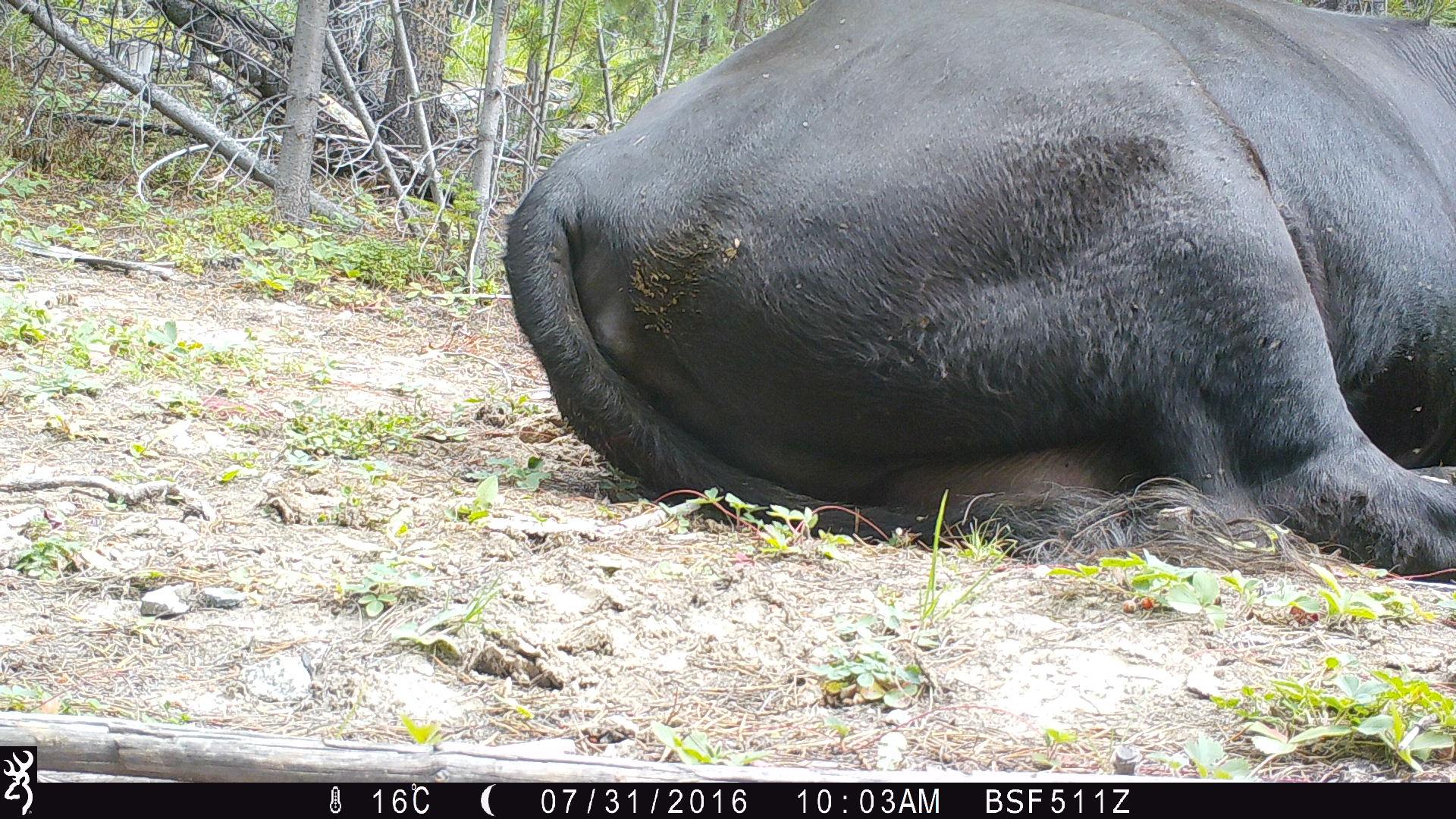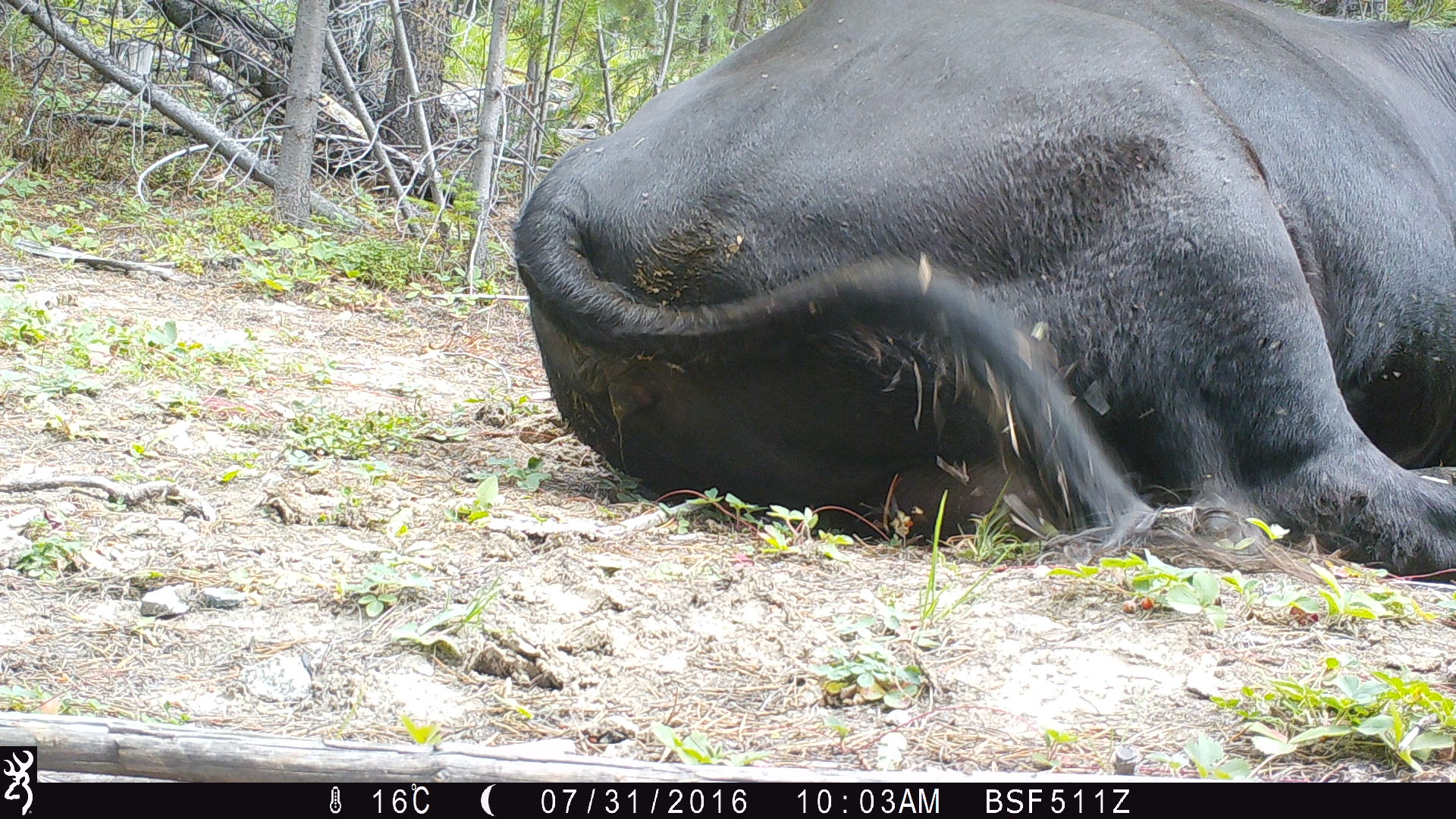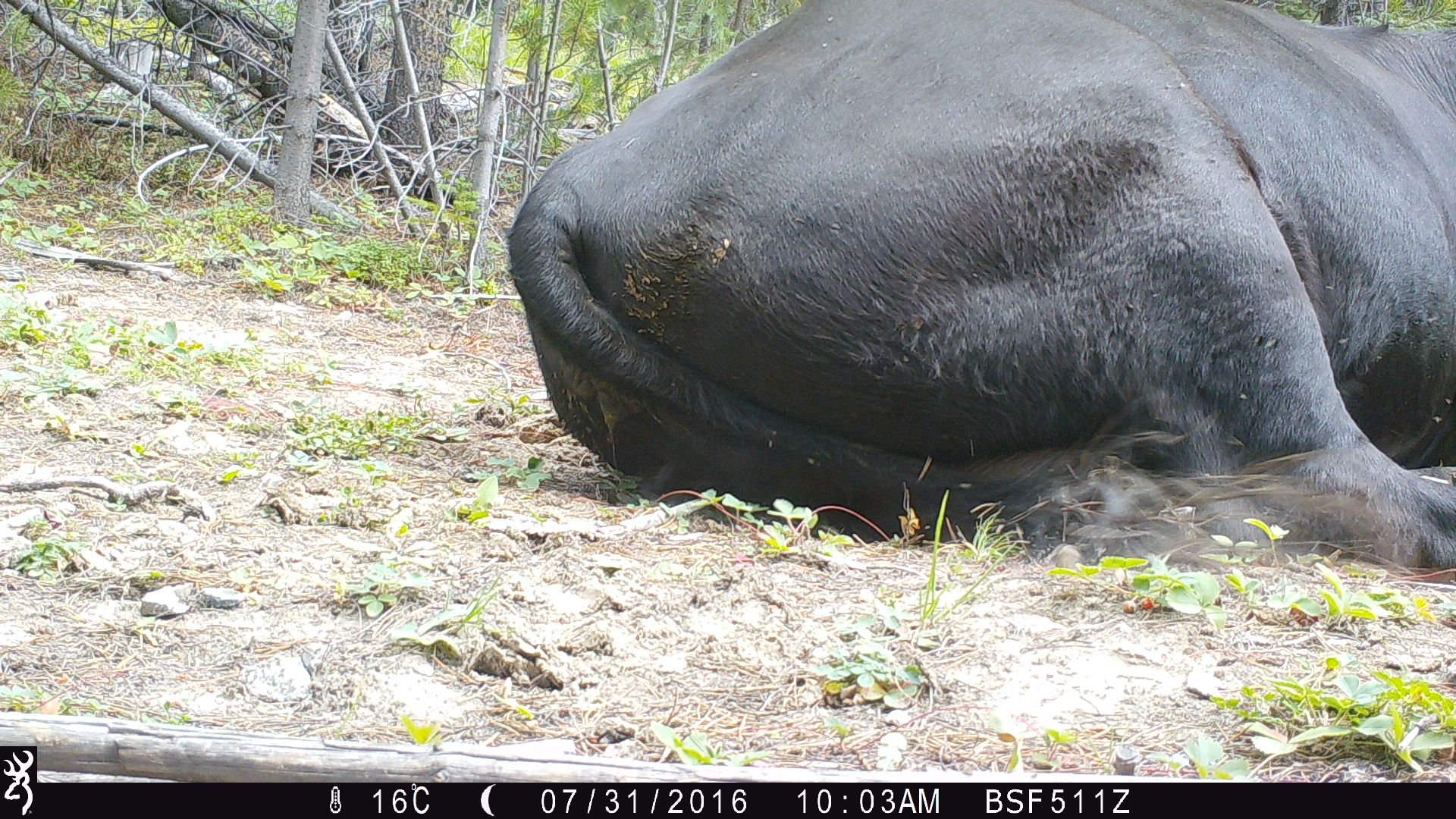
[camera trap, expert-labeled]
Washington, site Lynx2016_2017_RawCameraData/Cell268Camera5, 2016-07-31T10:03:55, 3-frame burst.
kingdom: Animalia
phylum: Chordata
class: Mammalia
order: Artiodactyla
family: Bovidae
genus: Bos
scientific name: Bos taurus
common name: domestic cattle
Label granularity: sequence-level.